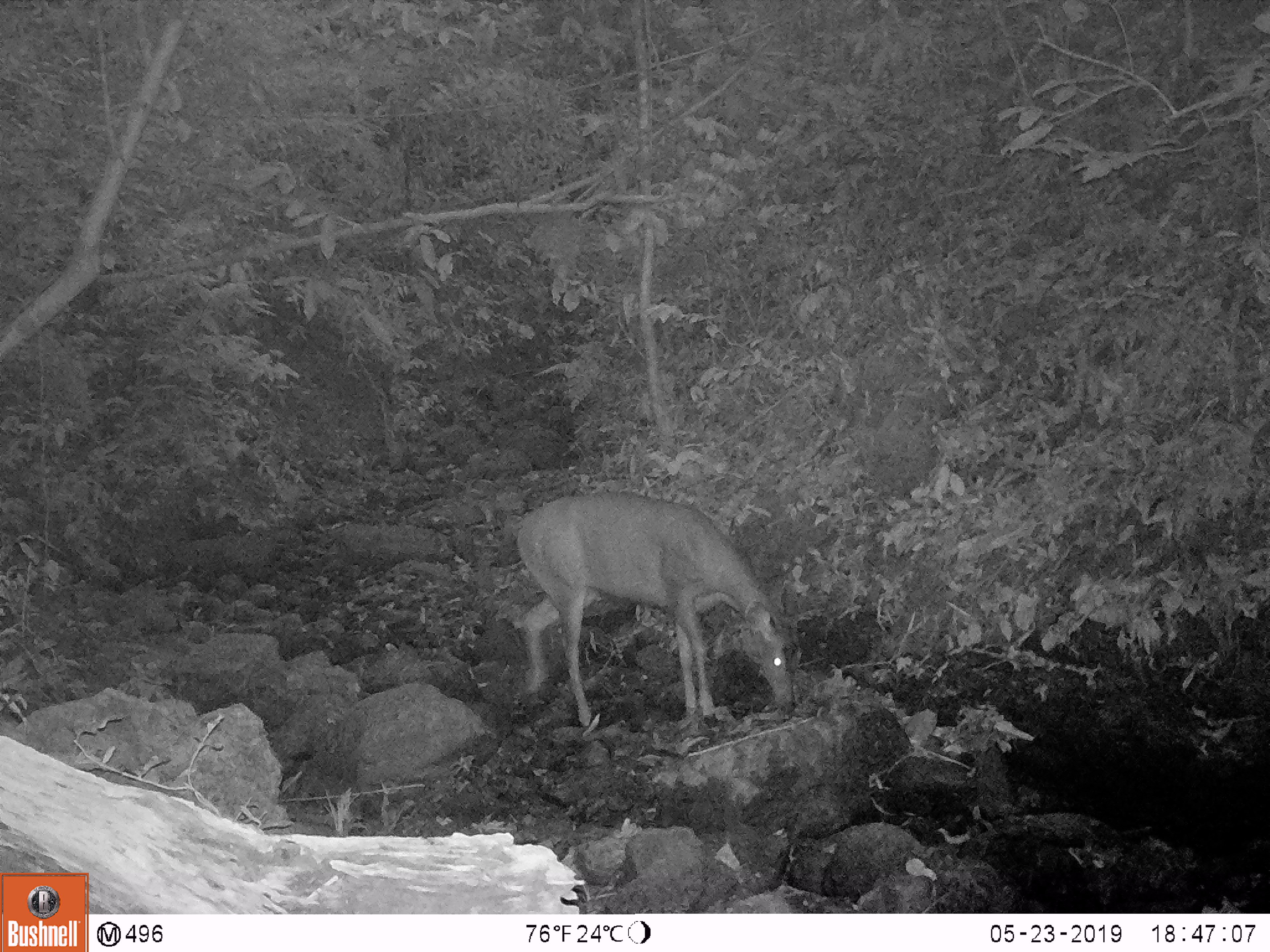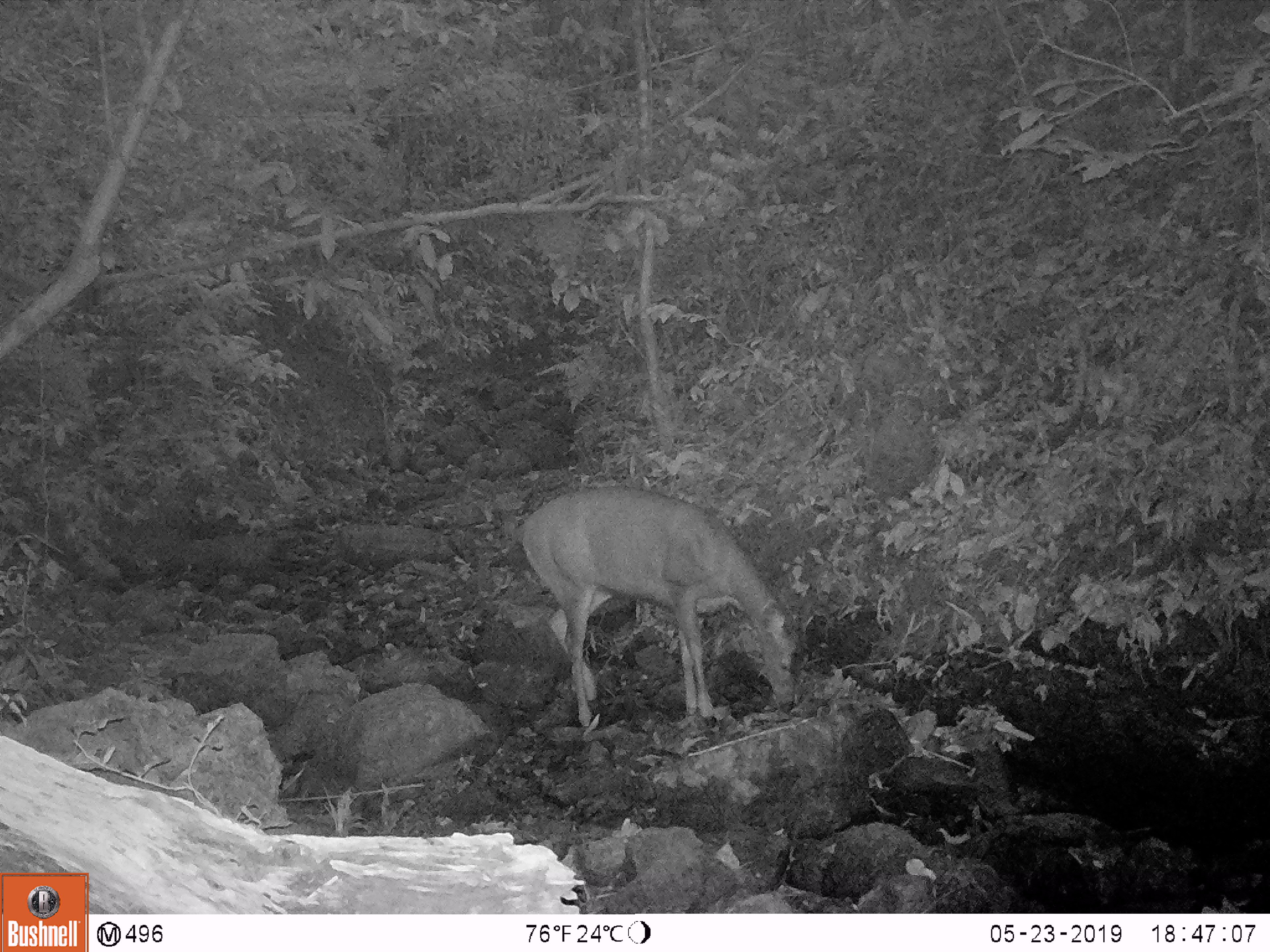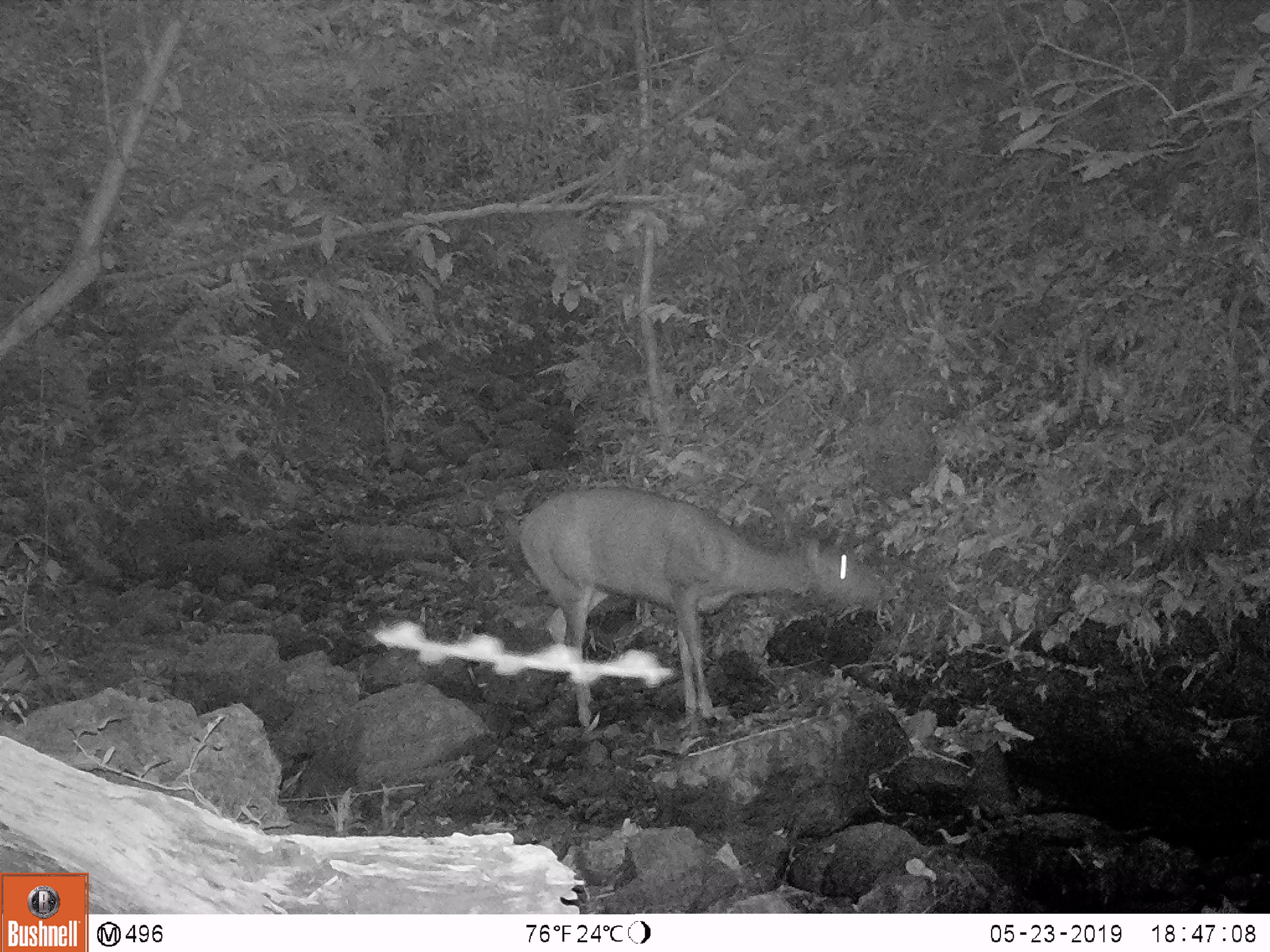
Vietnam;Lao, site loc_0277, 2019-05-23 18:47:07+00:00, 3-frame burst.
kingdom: Animalia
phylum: Chordata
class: Mammalia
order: Artiodactyla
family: Cervidae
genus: Rusa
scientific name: Rusa unicolor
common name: sambar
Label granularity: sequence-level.